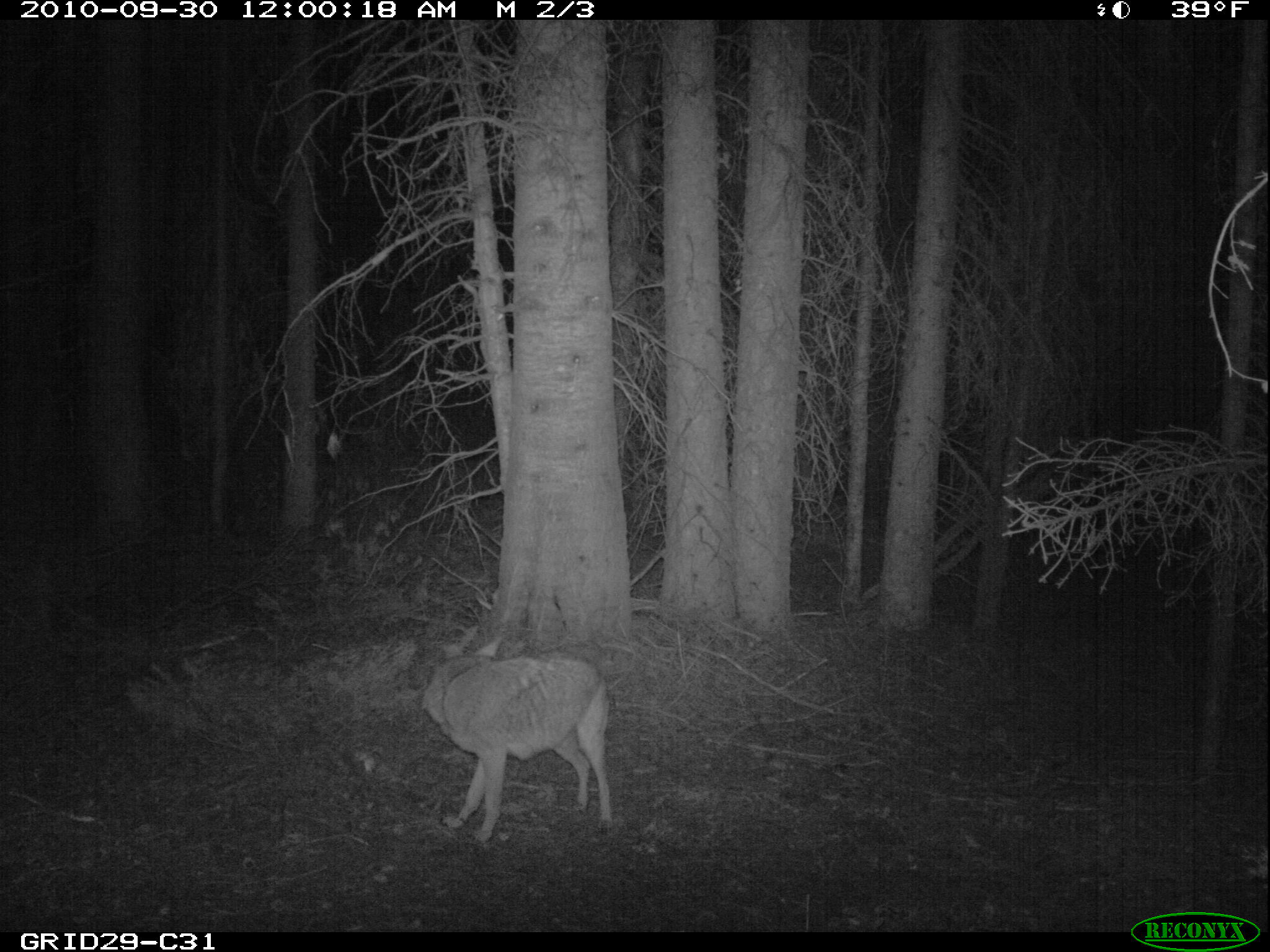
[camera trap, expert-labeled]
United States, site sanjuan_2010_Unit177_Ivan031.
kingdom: Animalia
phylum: Chordata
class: Mammalia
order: Carnivora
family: Canidae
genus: Canis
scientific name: Canis latrans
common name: coyote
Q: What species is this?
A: Canis latrans (coyote).